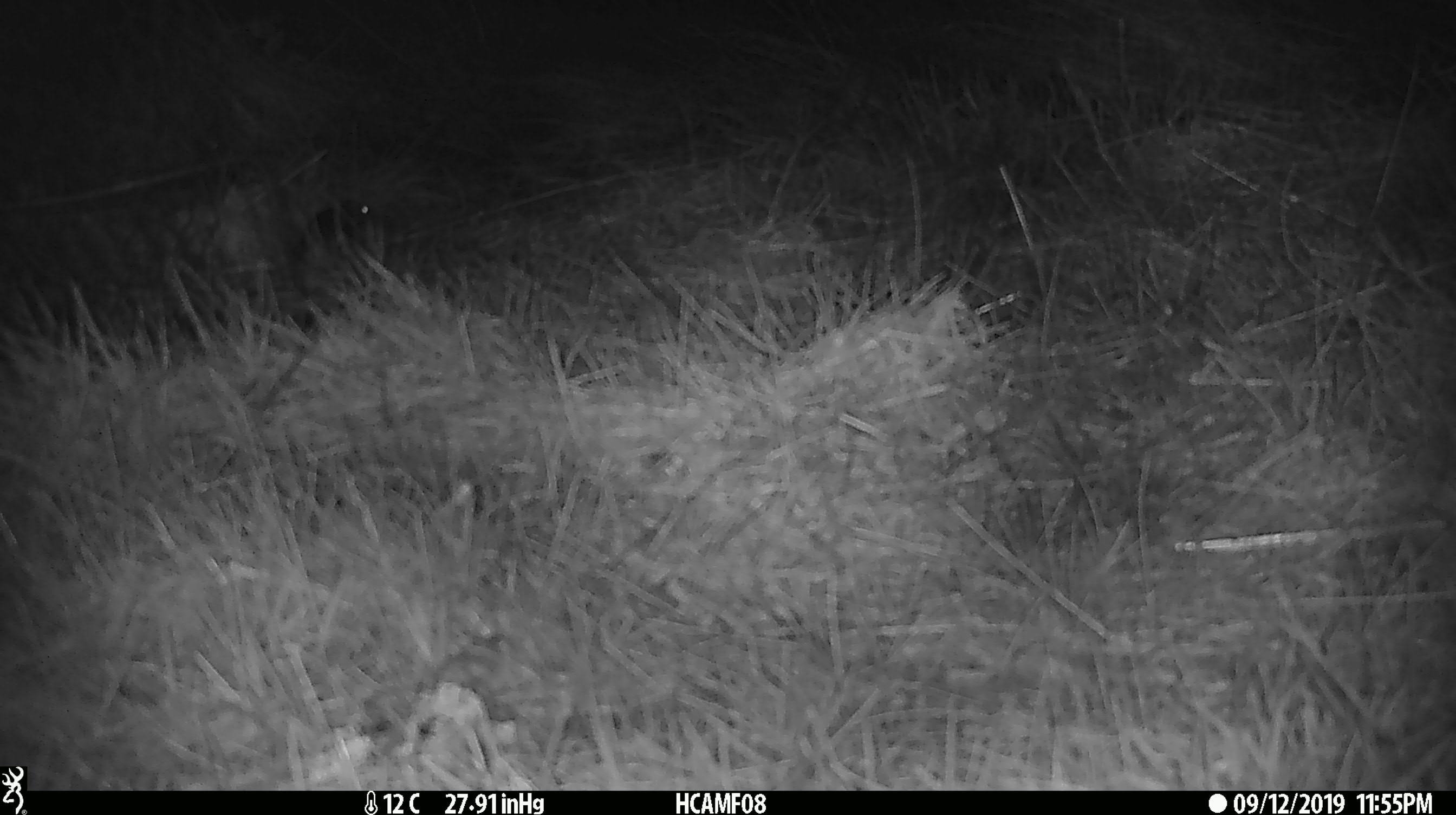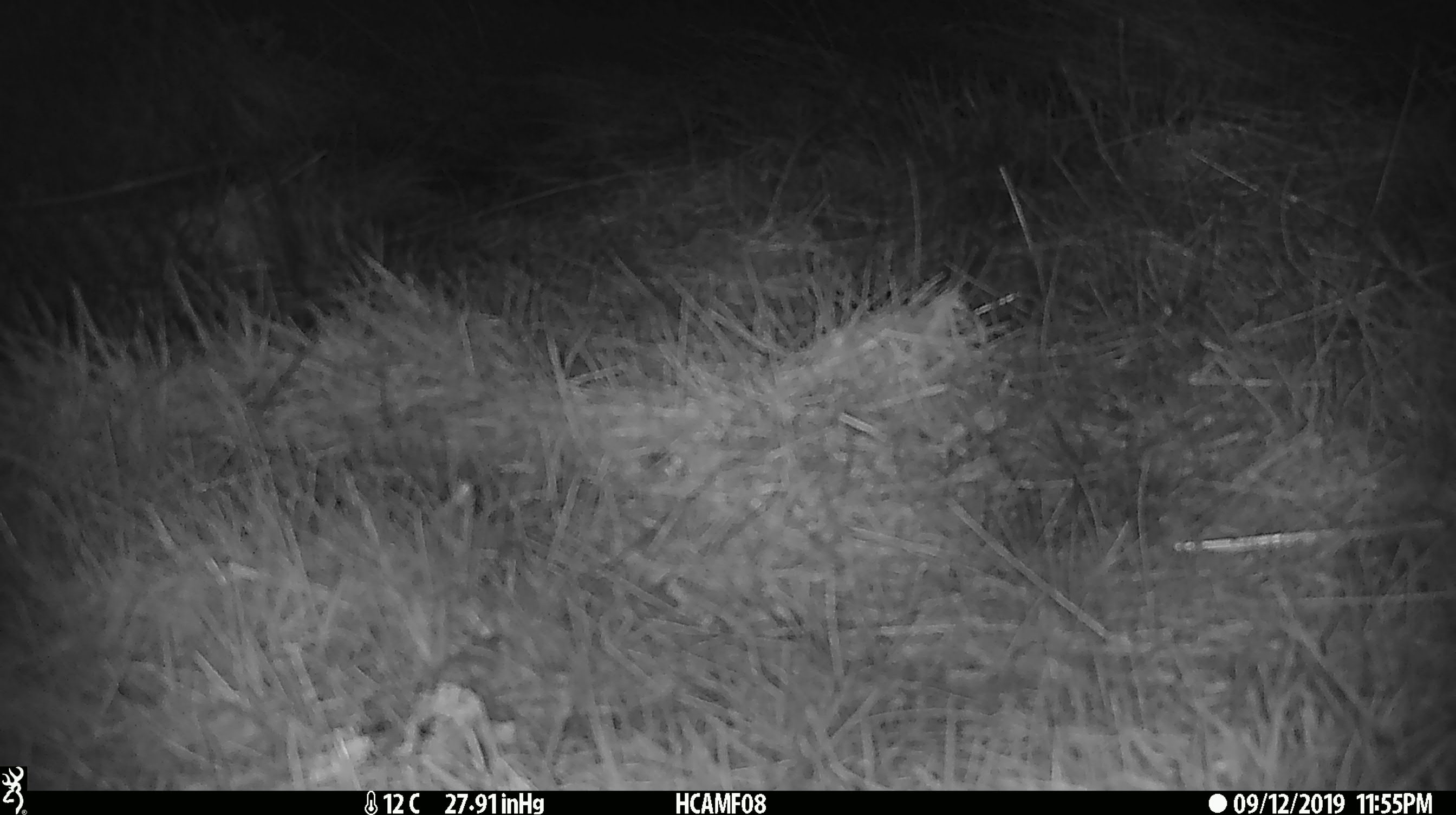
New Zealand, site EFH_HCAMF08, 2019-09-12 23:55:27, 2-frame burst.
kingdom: Animalia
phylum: Chordata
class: Mammalia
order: Rodentia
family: Muridae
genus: Mus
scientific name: Mus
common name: mouse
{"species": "mouse (Mus)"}